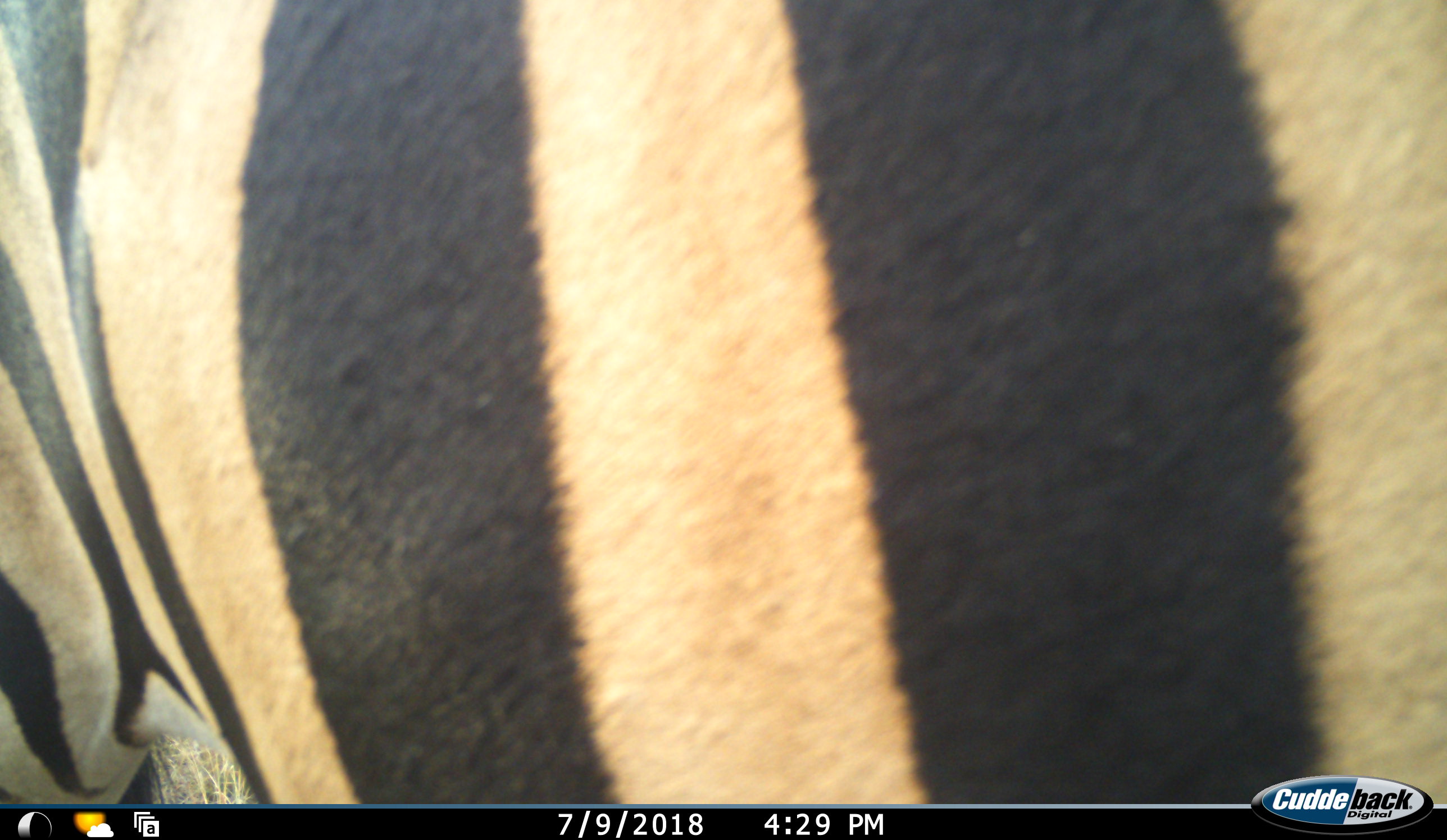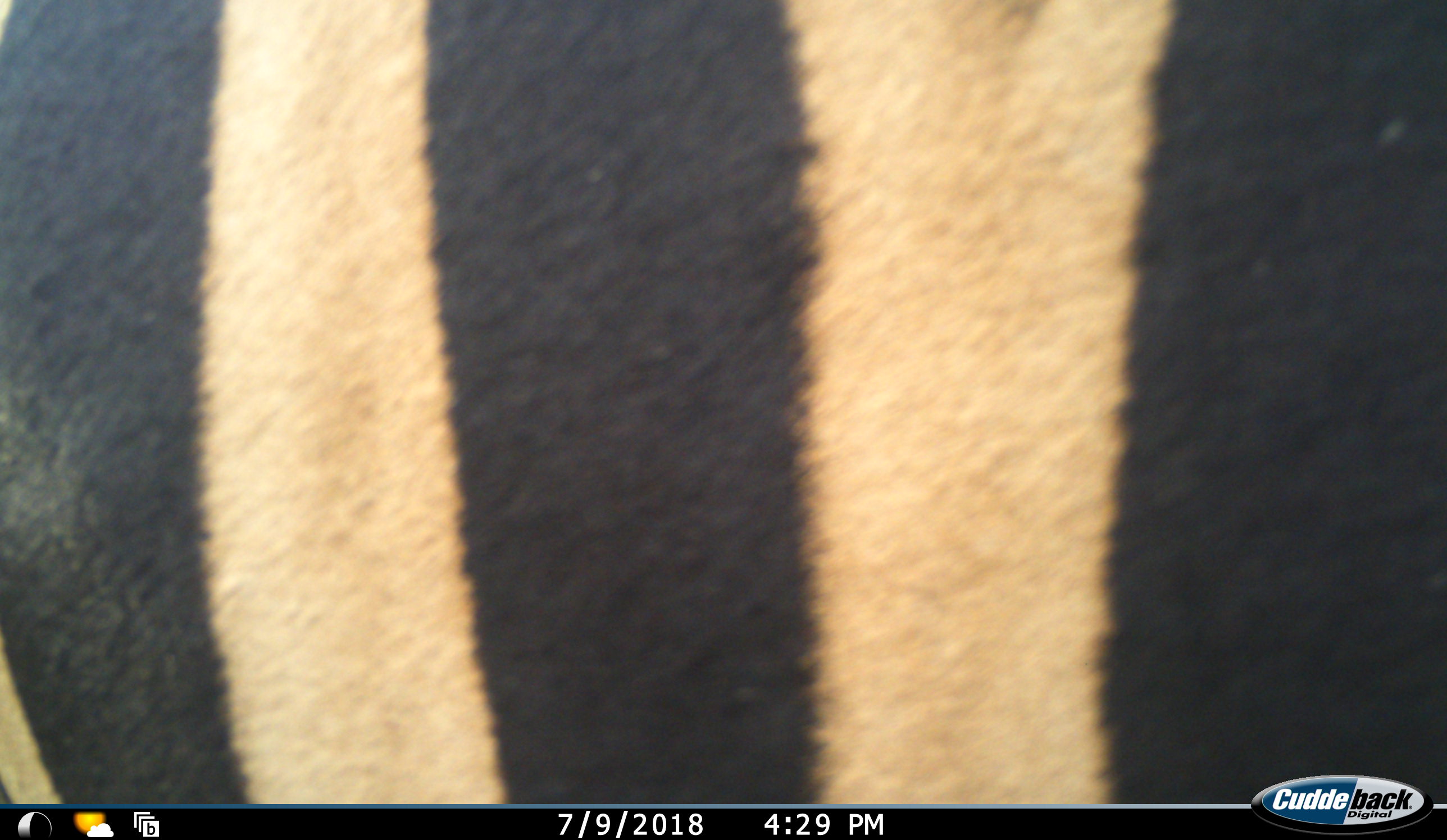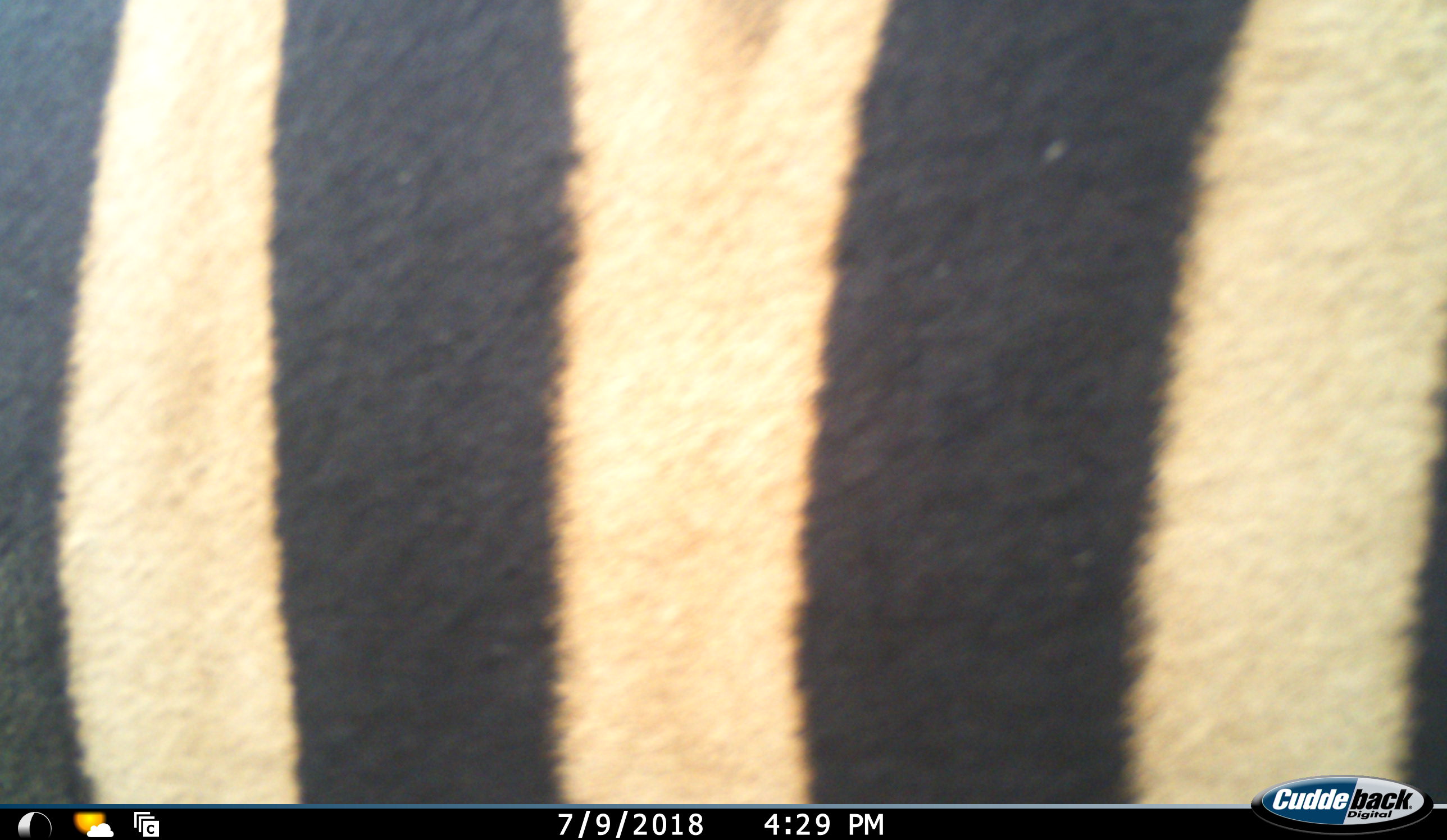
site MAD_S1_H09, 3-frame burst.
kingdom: Animalia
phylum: Chordata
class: Mammalia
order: Perissodactyla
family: Equidae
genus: Equus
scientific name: Equus quagga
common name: plains zebra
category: zebraplains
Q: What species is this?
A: Zebraplains (plains zebra) (Equus quagga).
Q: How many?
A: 1.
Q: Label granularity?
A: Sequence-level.